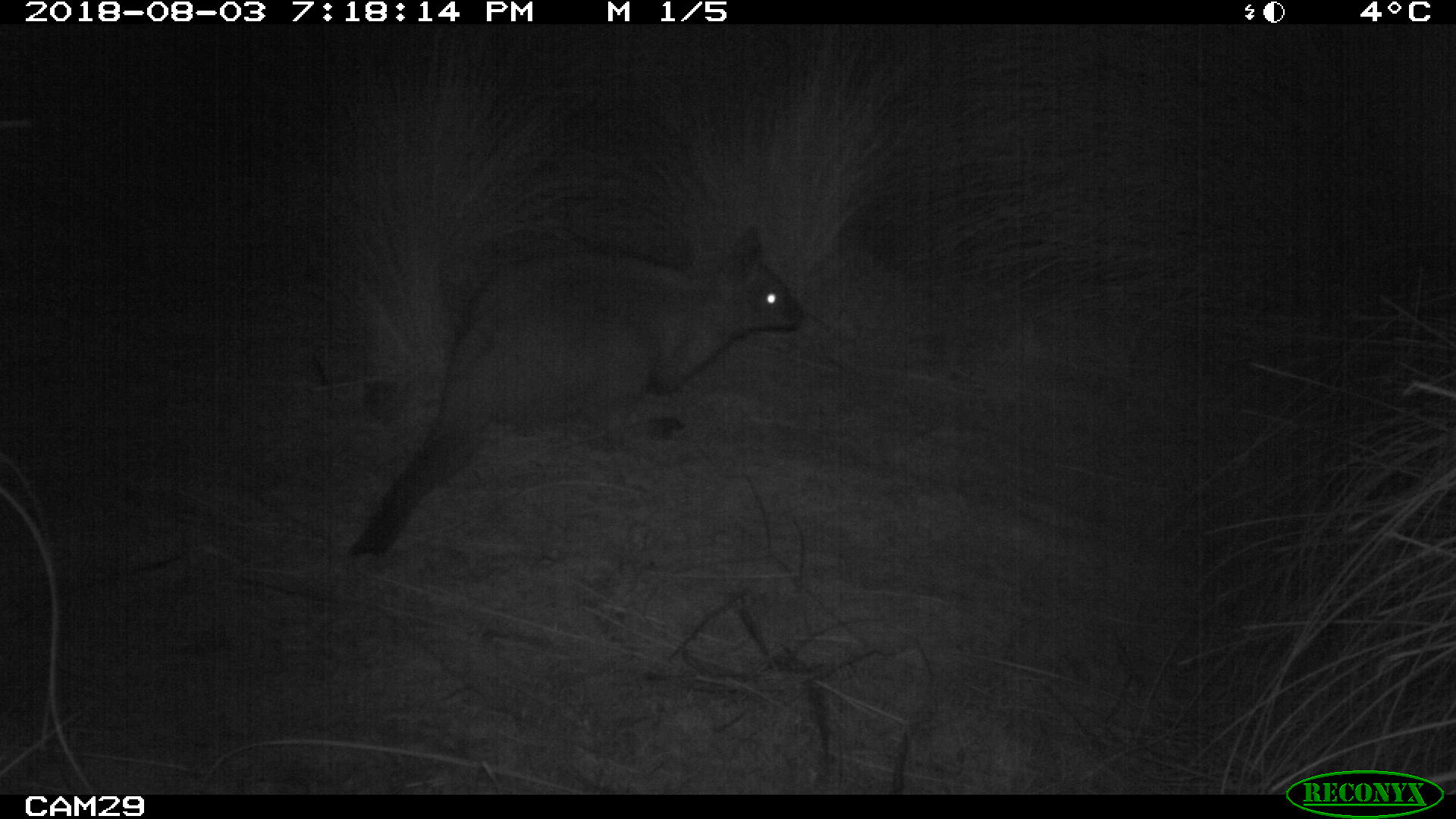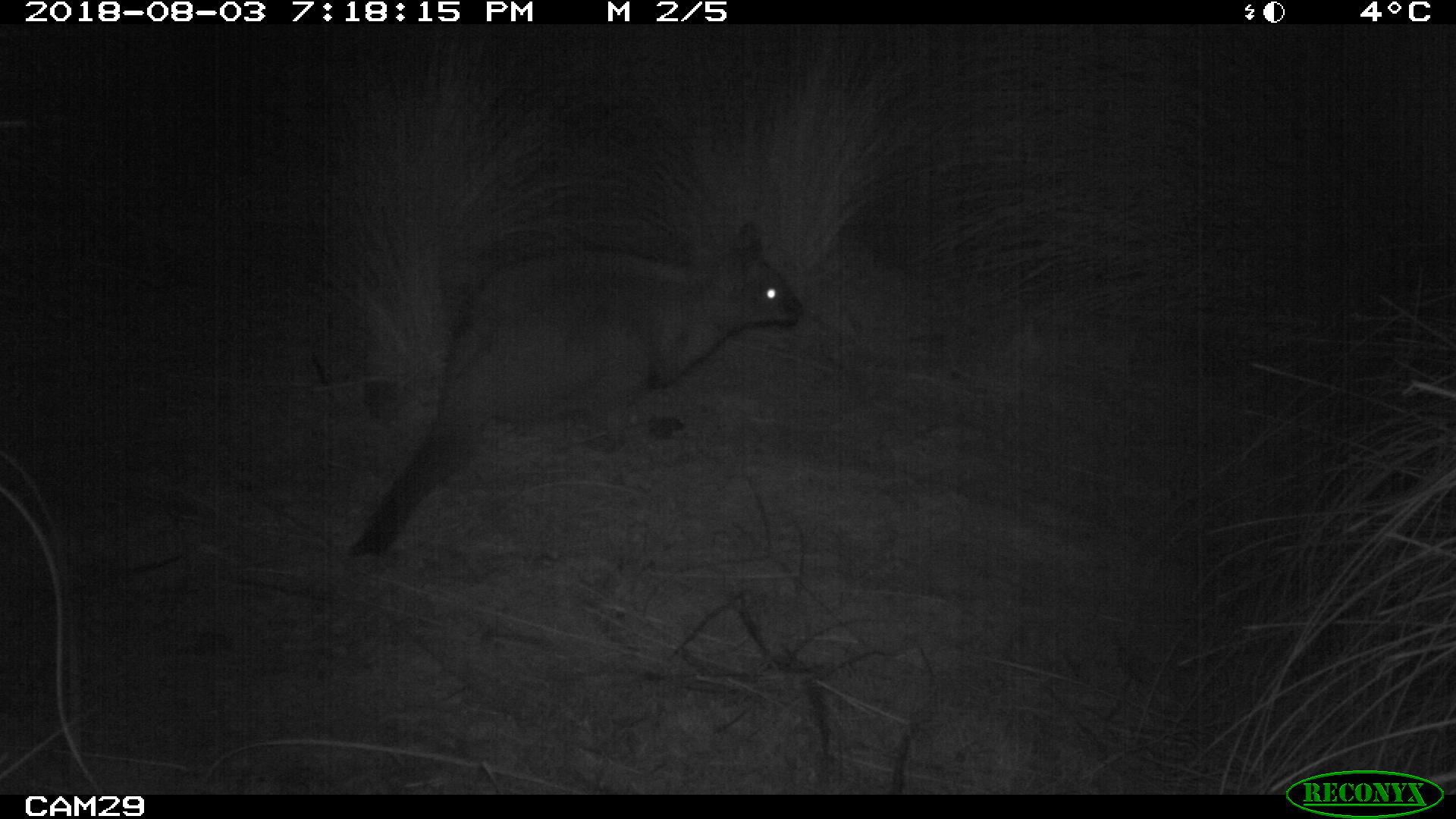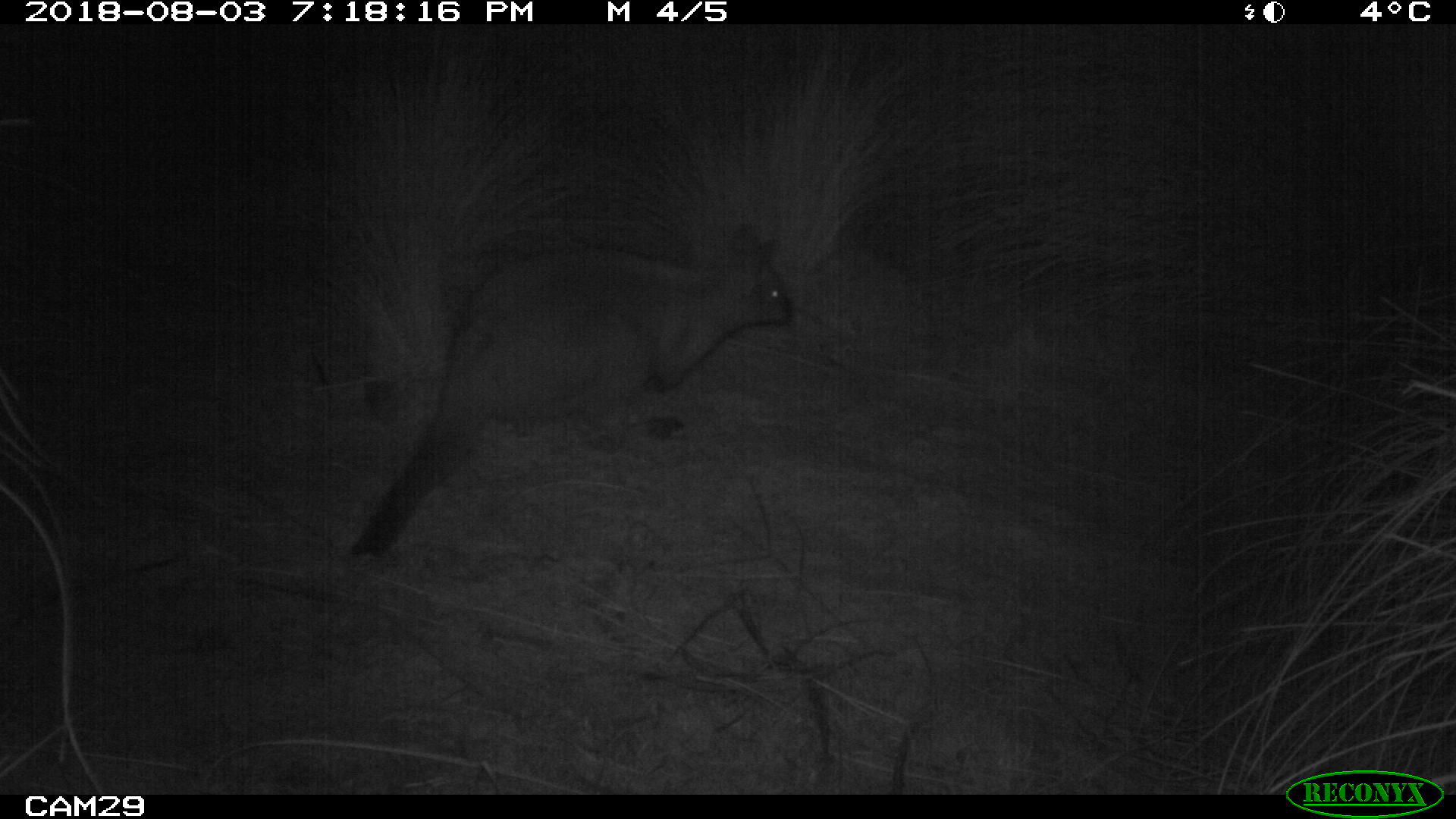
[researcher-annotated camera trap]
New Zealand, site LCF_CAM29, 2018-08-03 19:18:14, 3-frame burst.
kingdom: Animalia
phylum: Chordata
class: Mammalia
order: Diprotodontia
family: Macropodidae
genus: Notamacropus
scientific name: Notamacropus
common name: wallaby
Wallaby (Notamacropus).